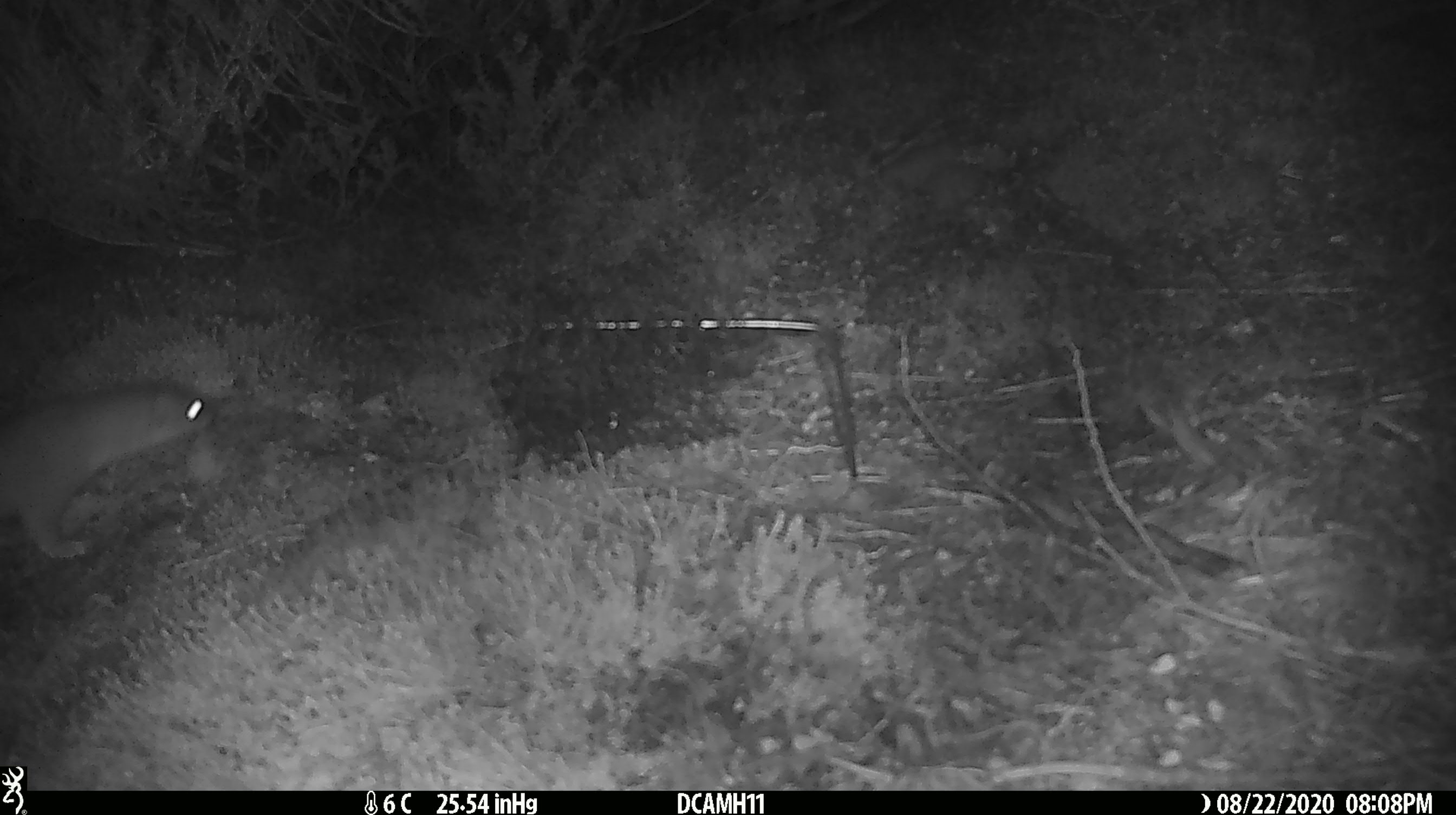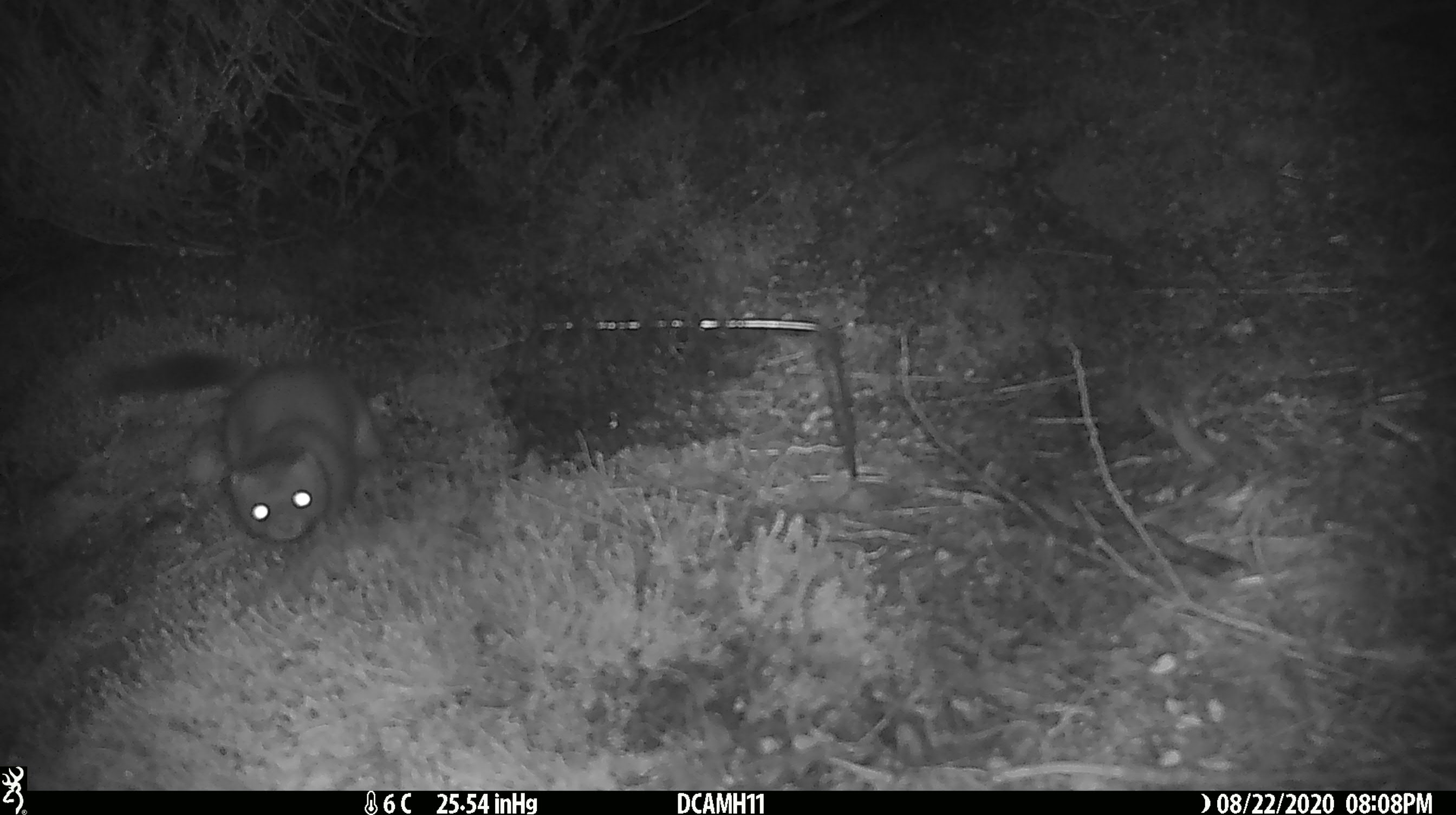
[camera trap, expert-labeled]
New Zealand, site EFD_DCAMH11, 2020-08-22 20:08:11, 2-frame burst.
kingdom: Animalia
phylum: Chordata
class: Mammalia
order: Carnivora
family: Mustelidae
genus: Mustela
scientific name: Mustela erminea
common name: stoat